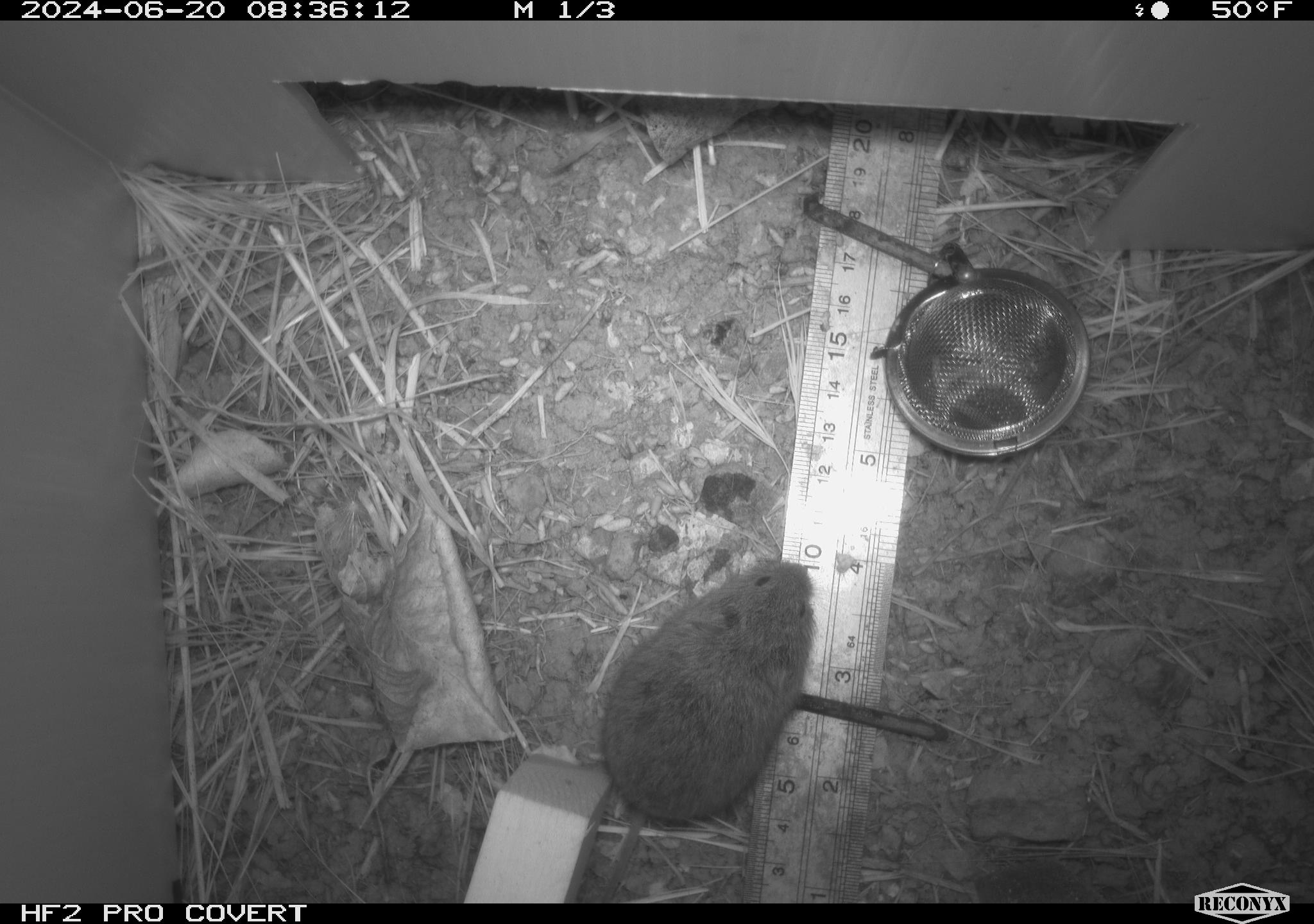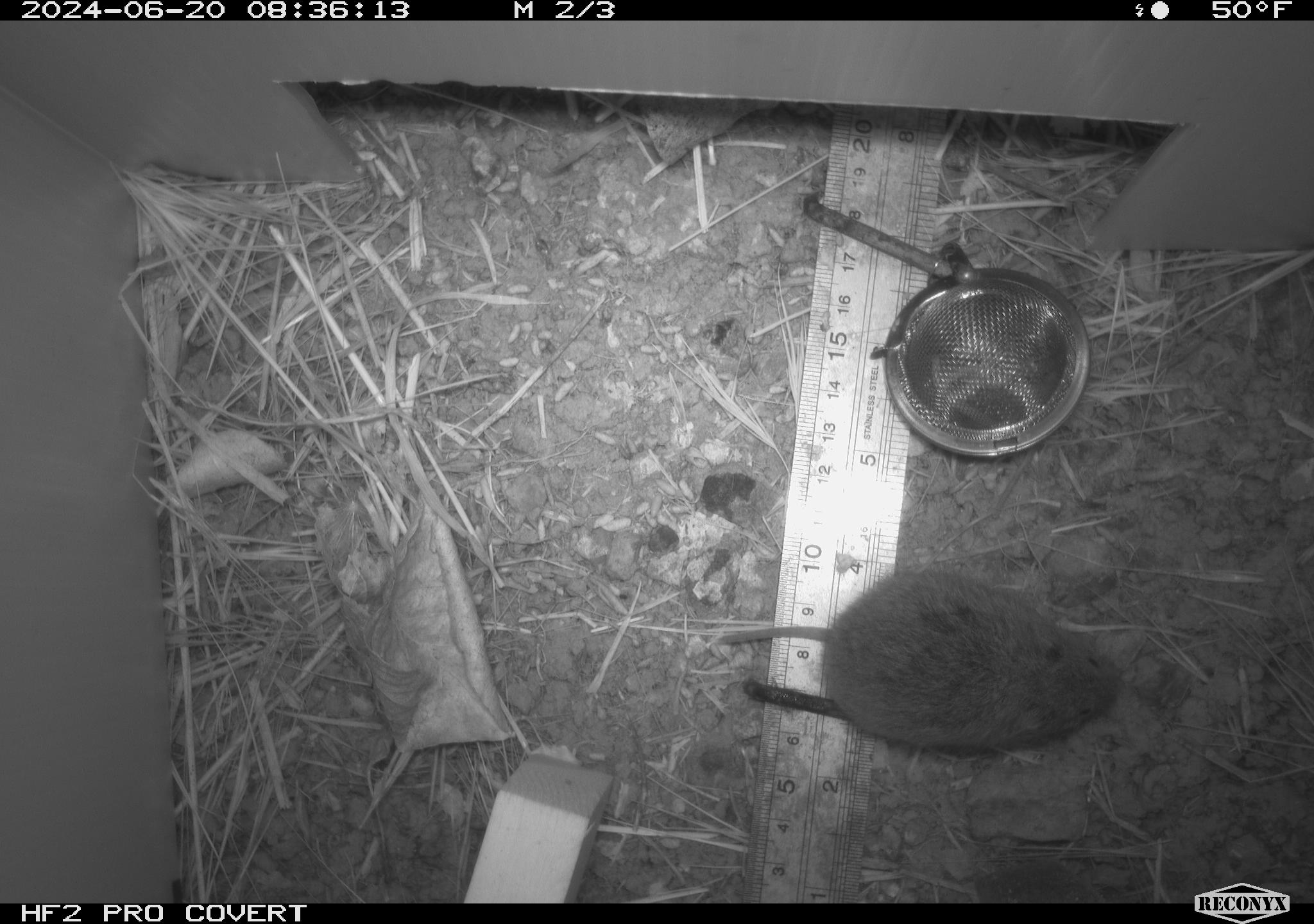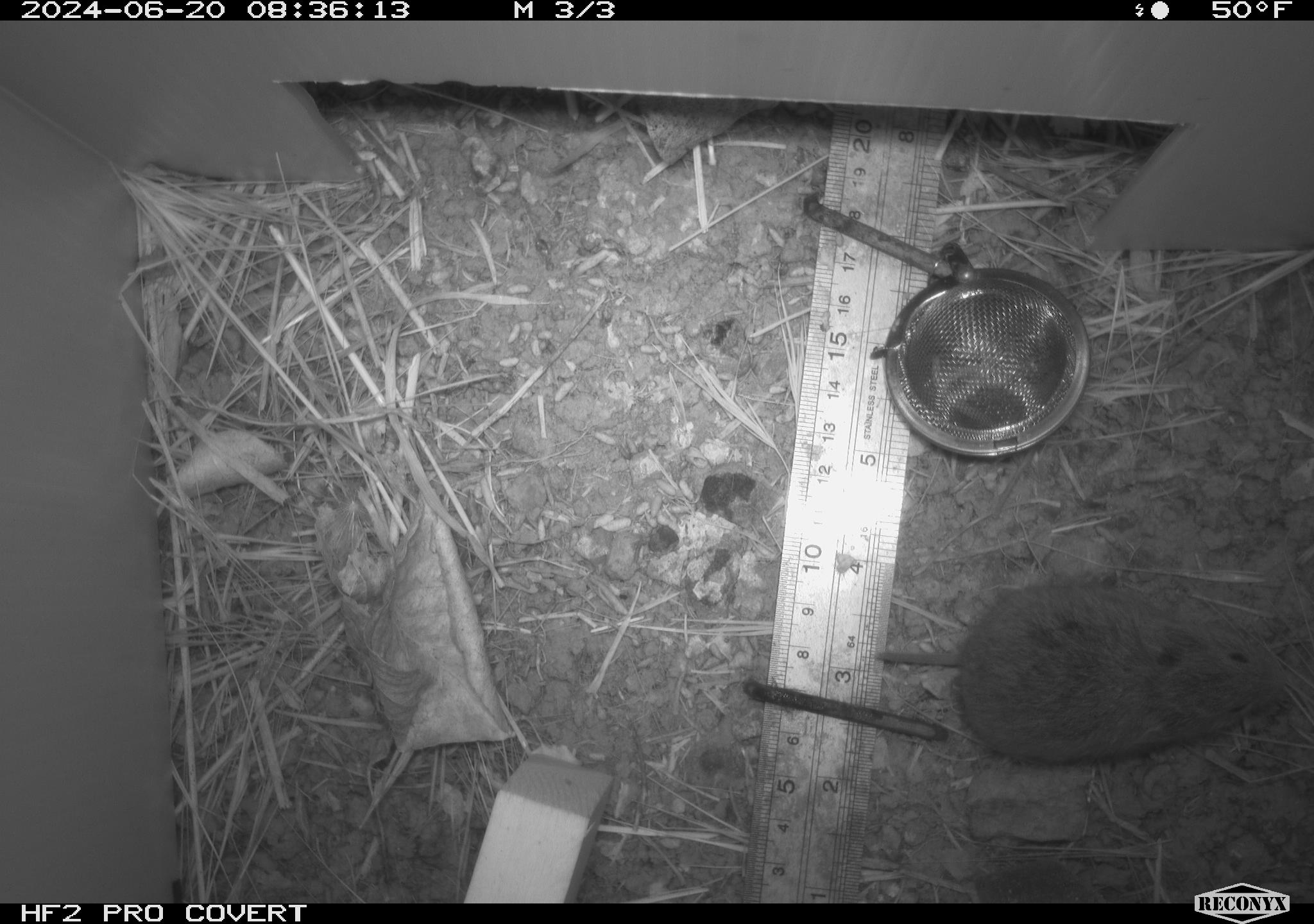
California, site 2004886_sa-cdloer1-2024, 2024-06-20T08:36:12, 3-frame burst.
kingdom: Animalia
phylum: Chordata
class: Mammalia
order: Rodentia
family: Cricetidae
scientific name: Arvicolinae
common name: voles, lemmings, and muskrats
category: arvicolinae subfamily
Arvicolinae subfamily (voles, lemmings, and muskrats) (Arvicolinae).